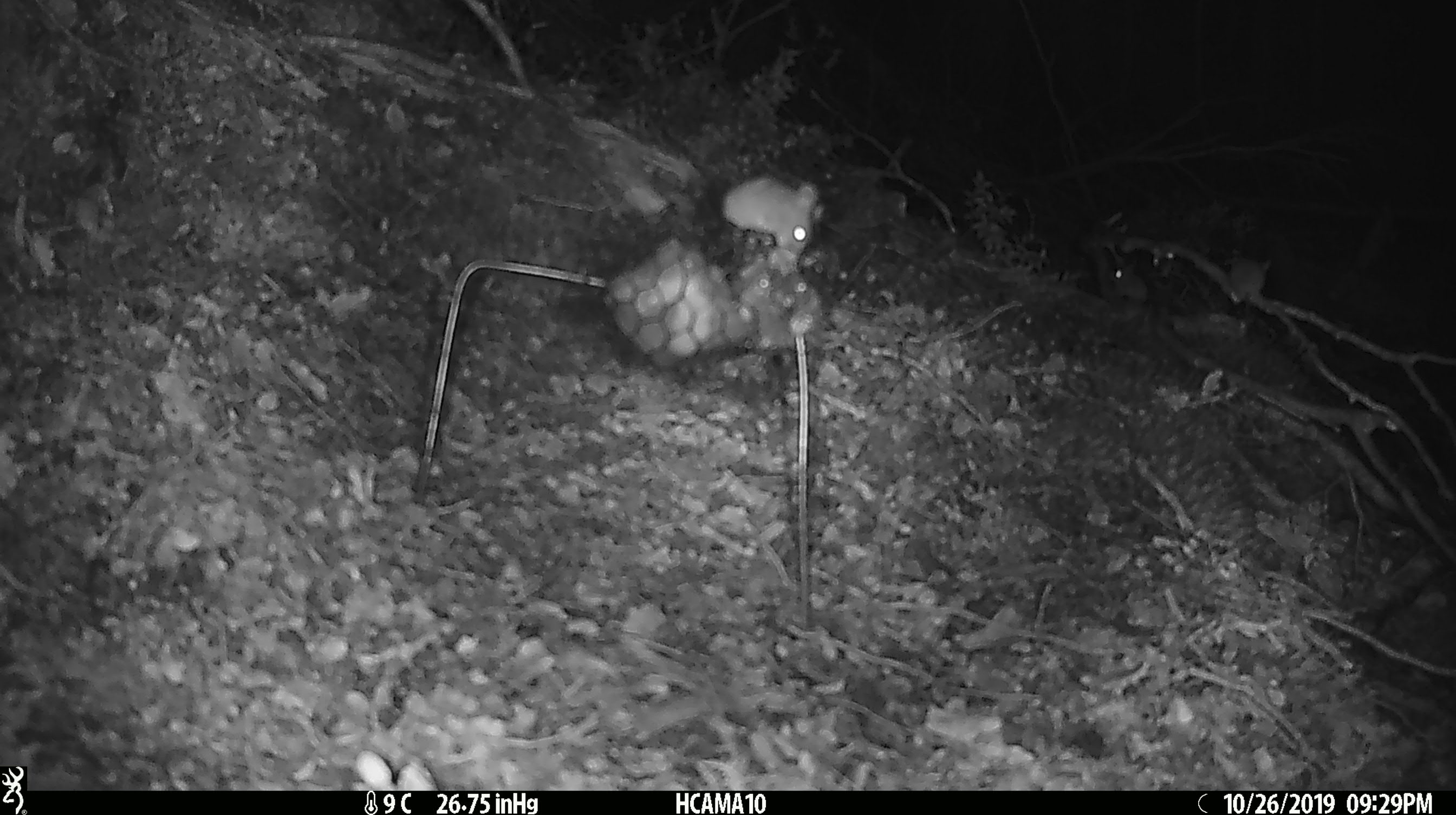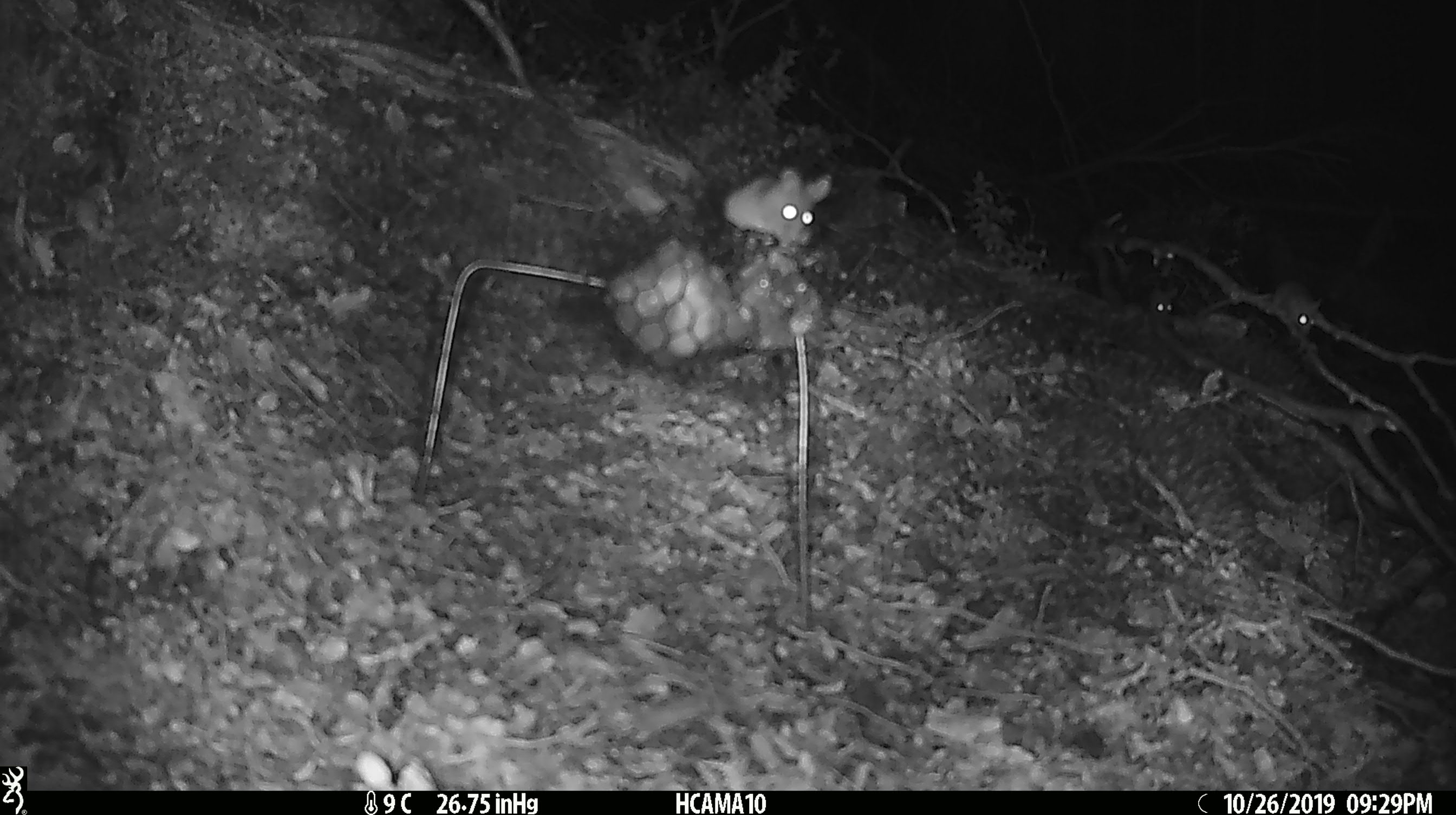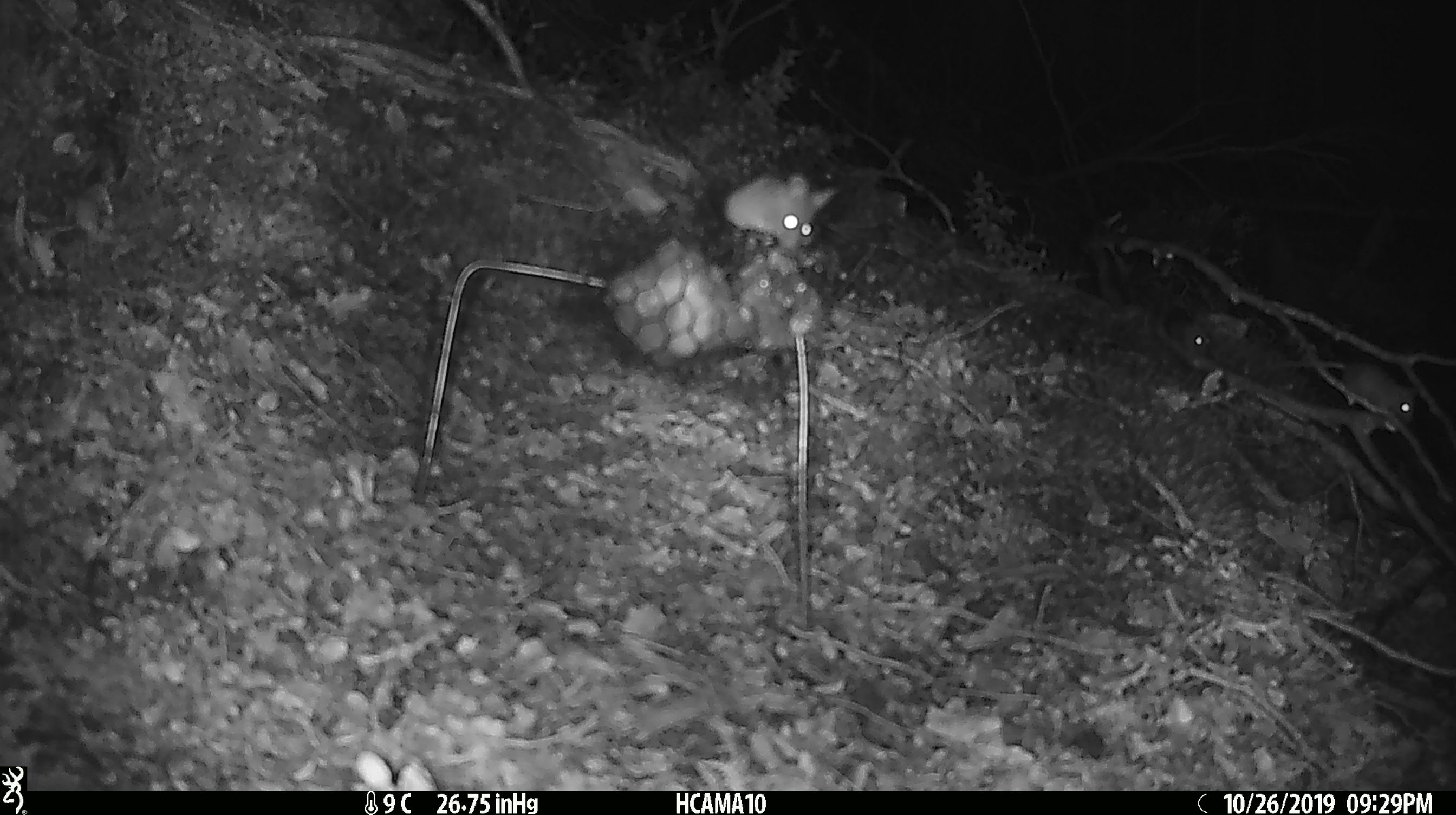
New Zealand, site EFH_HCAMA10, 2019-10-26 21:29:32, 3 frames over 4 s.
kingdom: Animalia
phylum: Chordata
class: Mammalia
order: Rodentia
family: Muridae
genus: Mus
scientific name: Mus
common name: mouse